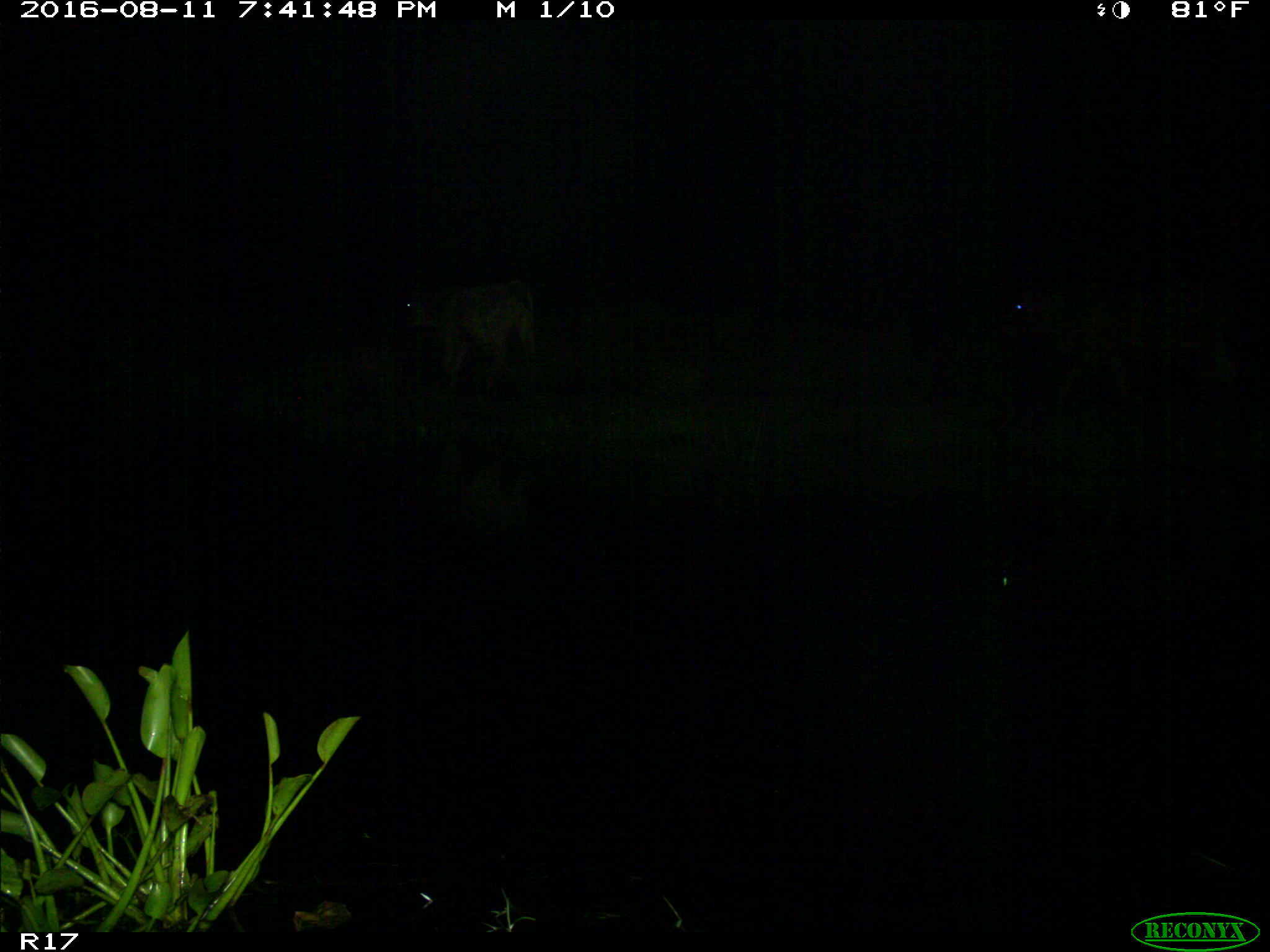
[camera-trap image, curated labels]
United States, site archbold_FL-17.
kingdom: Animalia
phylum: Chordata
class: Mammalia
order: Artiodactyla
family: Bovidae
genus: Bos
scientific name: Bos taurus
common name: domestic cow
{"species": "Bos taurus (domestic cow)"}